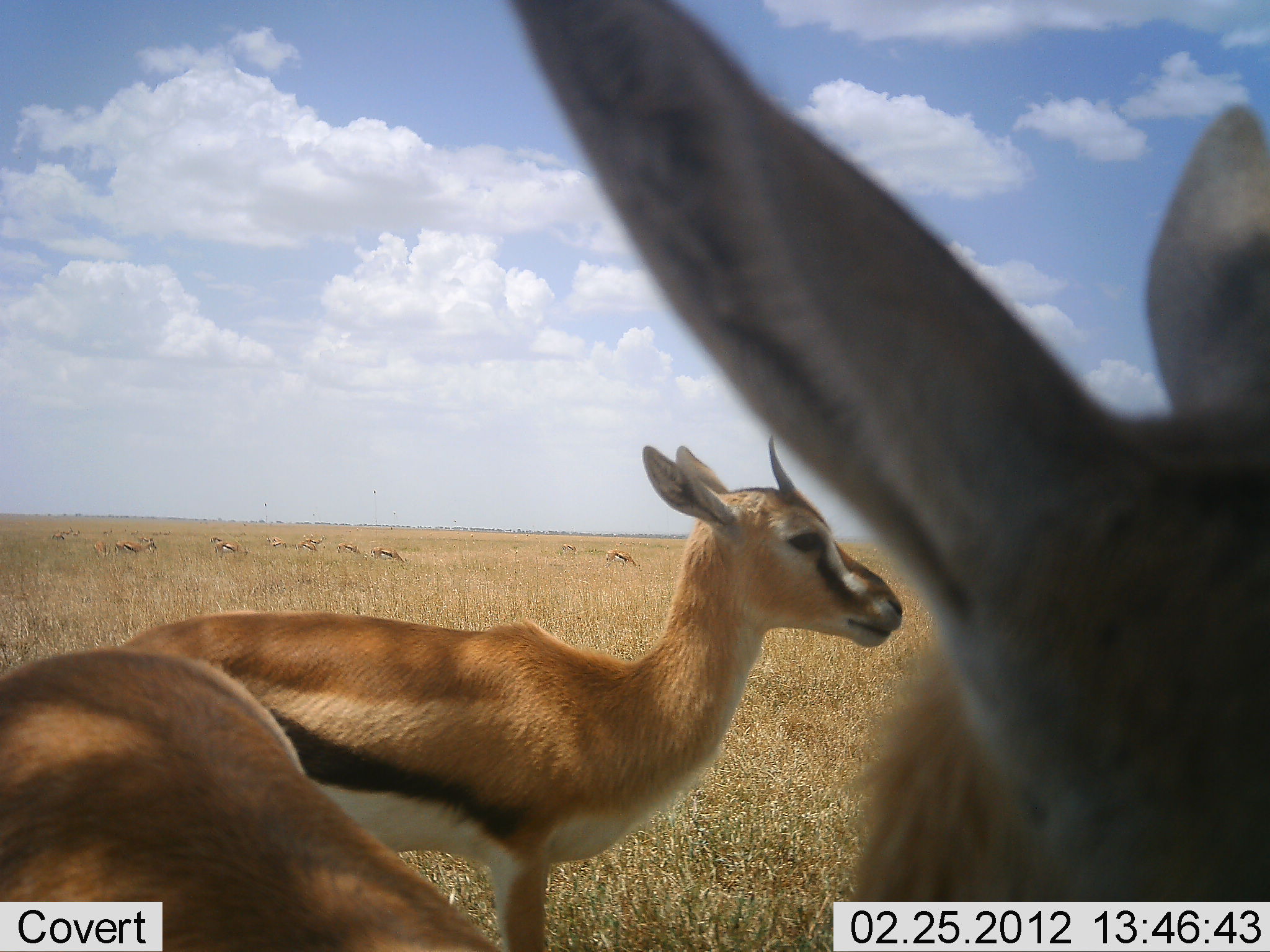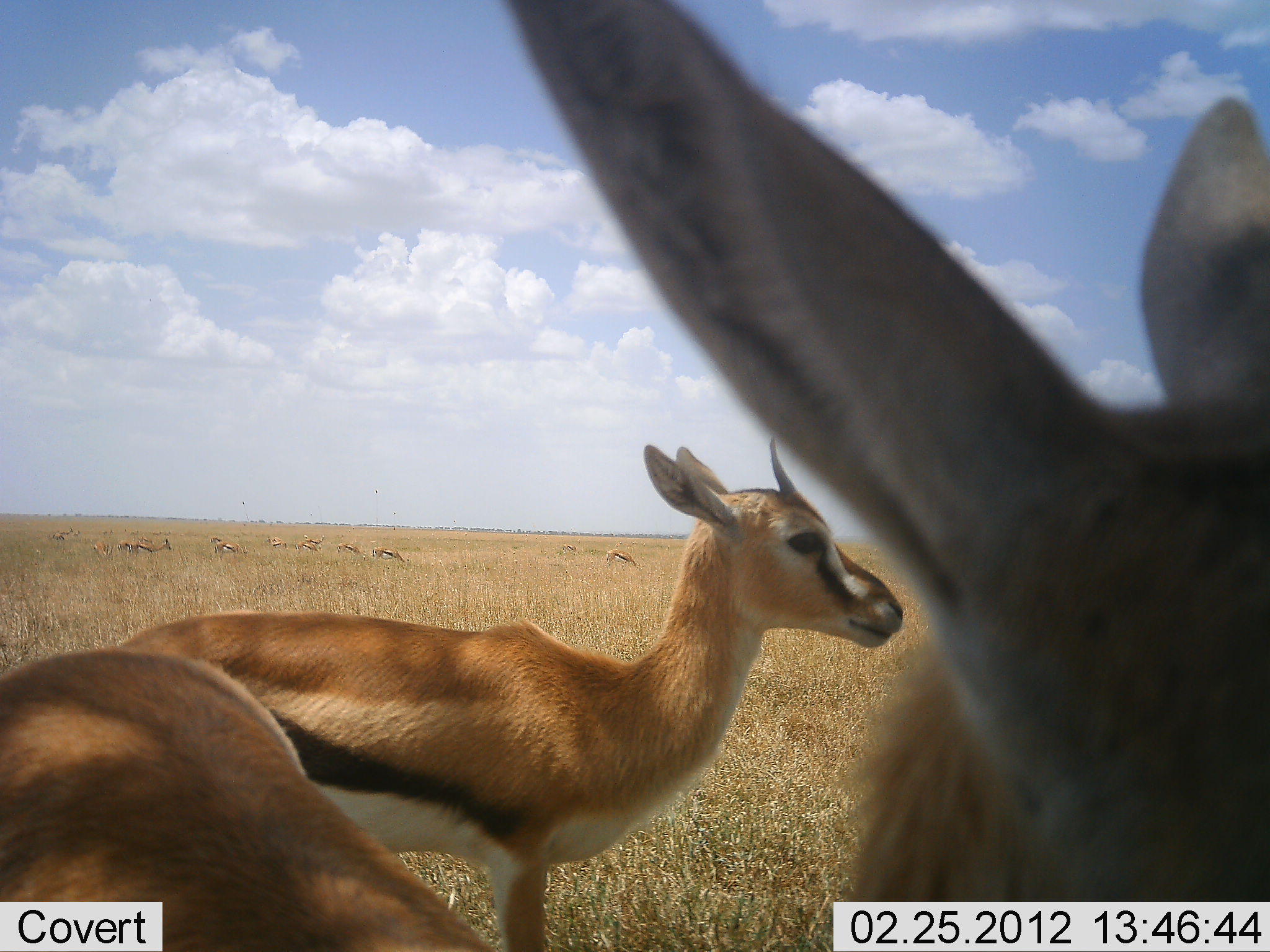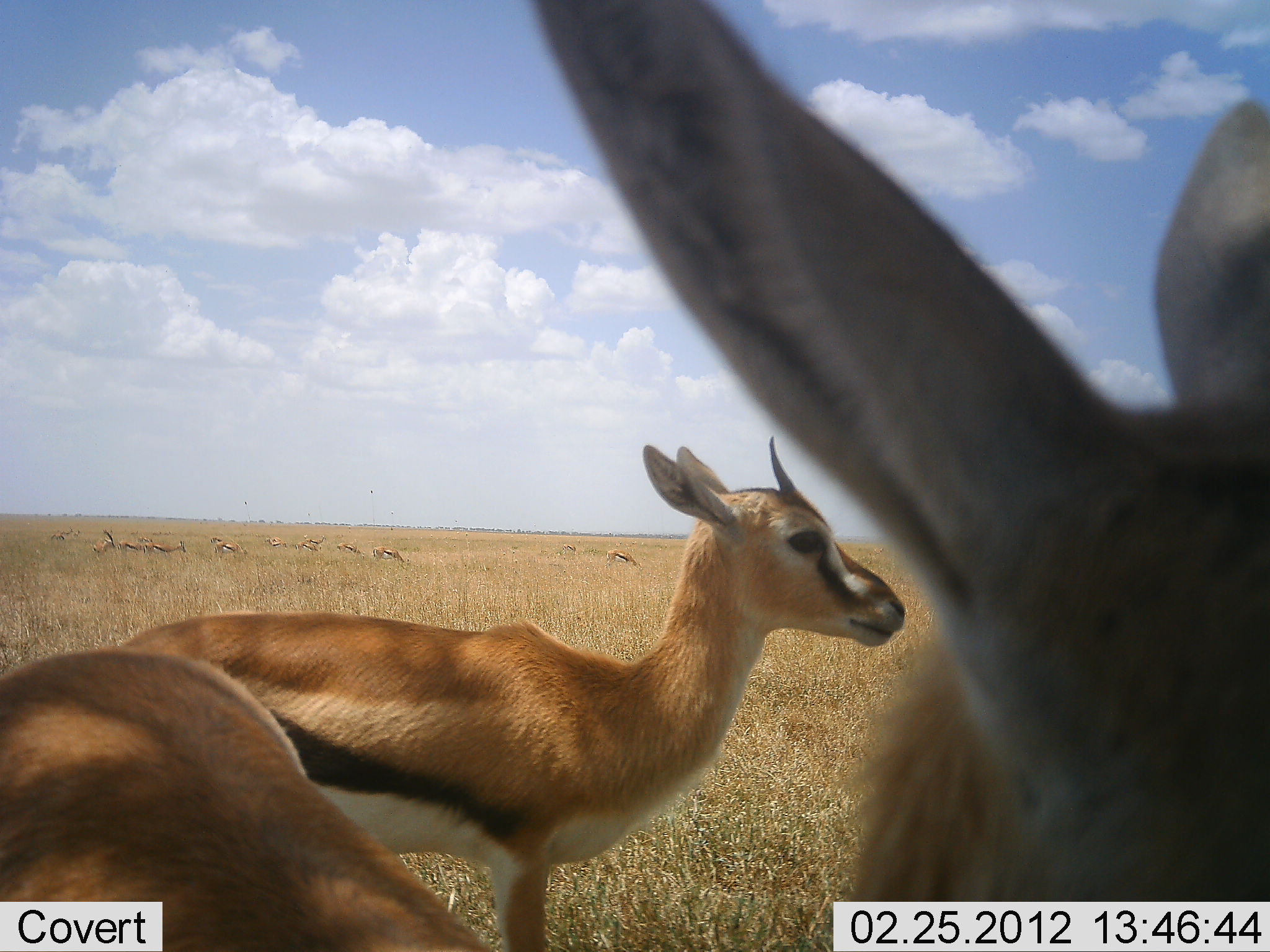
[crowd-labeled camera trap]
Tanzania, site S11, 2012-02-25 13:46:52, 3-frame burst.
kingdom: Animalia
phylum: Chordata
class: Mammalia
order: Artiodactyla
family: Bovidae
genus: Eudorcas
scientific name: Eudorcas thomsonii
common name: thomson's gazelle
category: gazellethomsons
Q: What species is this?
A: Gazellethomsons (thomson's gazelle) (Eudorcas thomsonii).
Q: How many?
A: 3.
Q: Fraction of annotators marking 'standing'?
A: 94%.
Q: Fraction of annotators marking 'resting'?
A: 12%.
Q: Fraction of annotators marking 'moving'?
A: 12%.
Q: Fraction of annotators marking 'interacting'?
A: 6%.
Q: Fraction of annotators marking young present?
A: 0%.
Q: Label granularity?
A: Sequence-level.